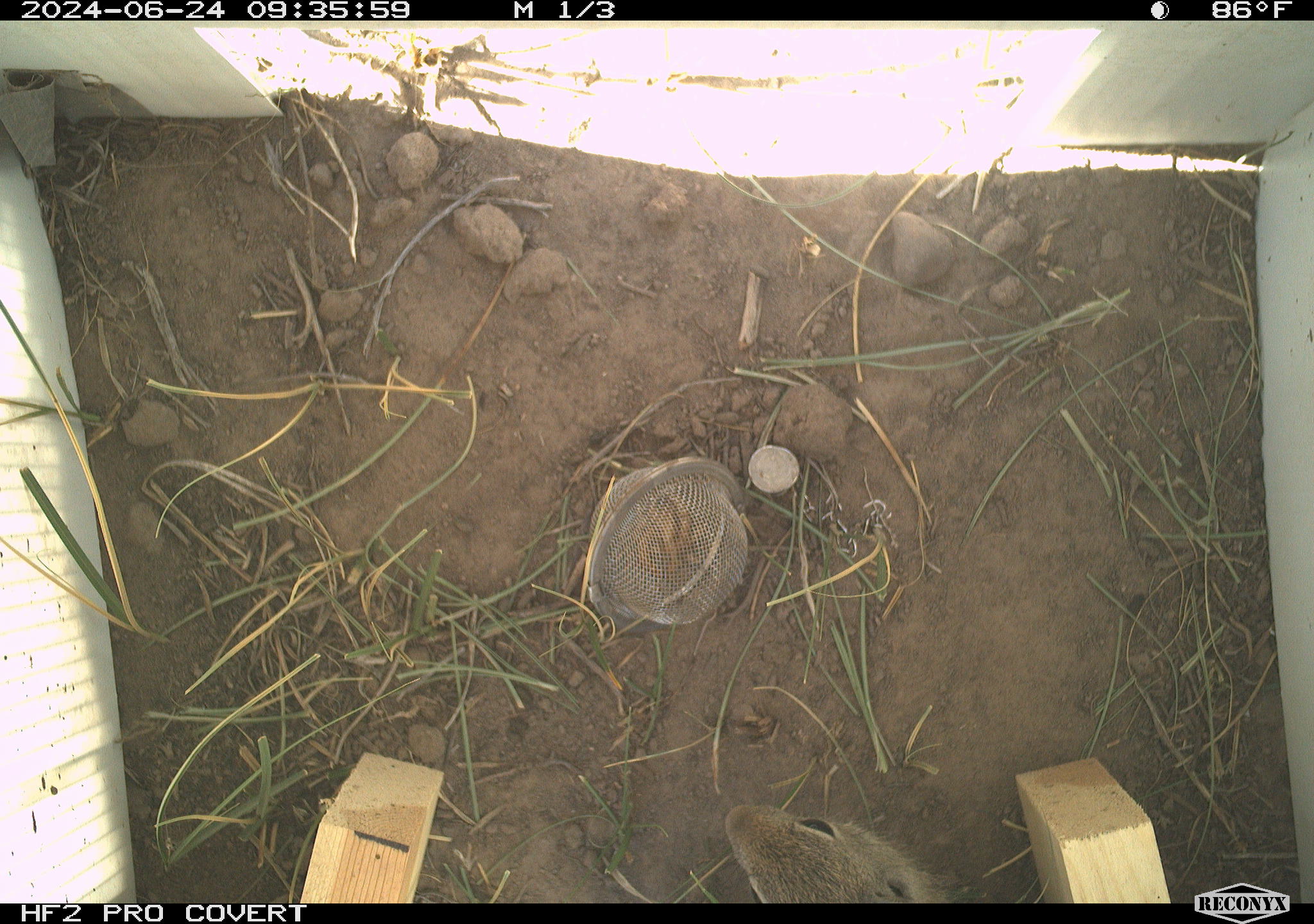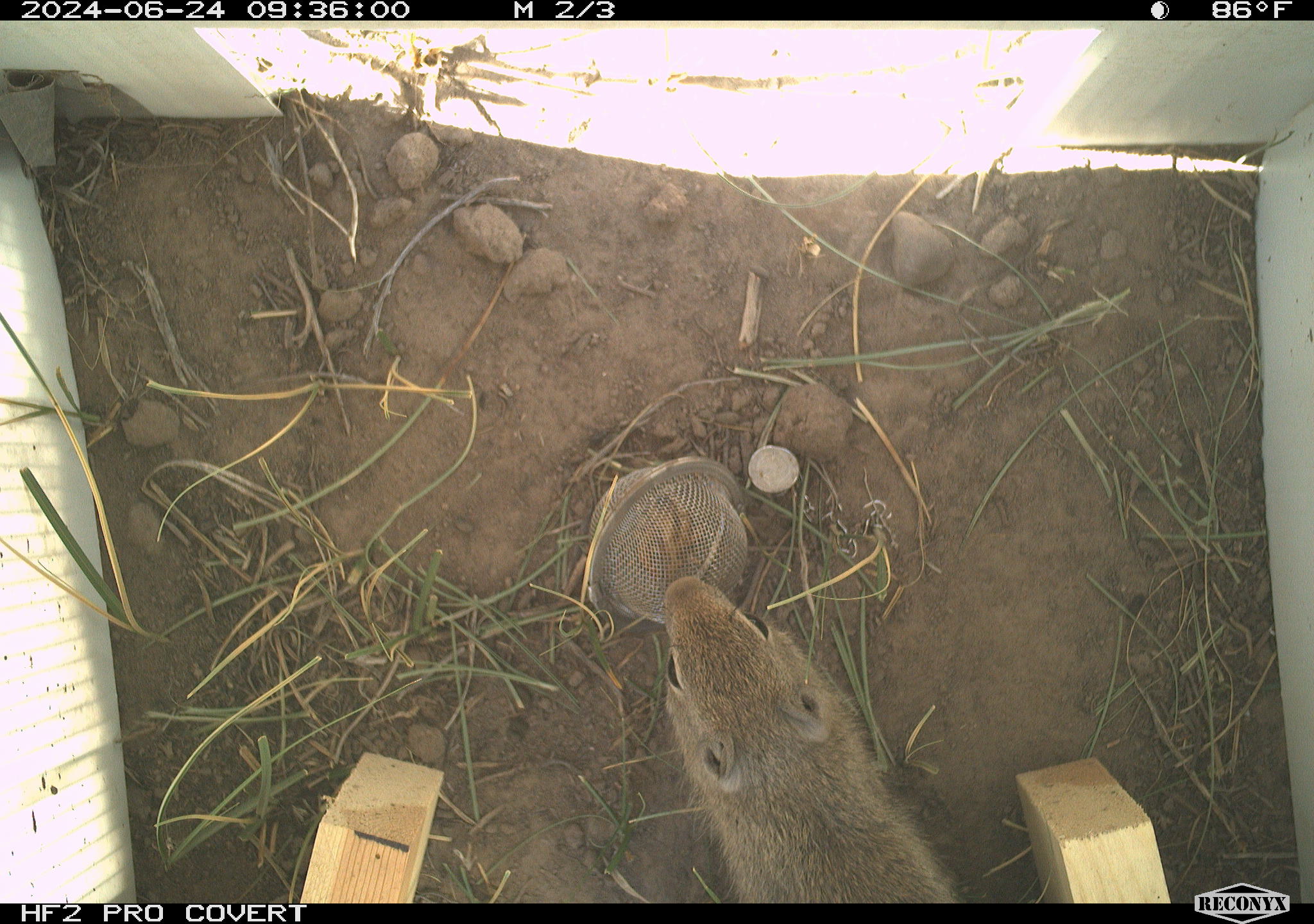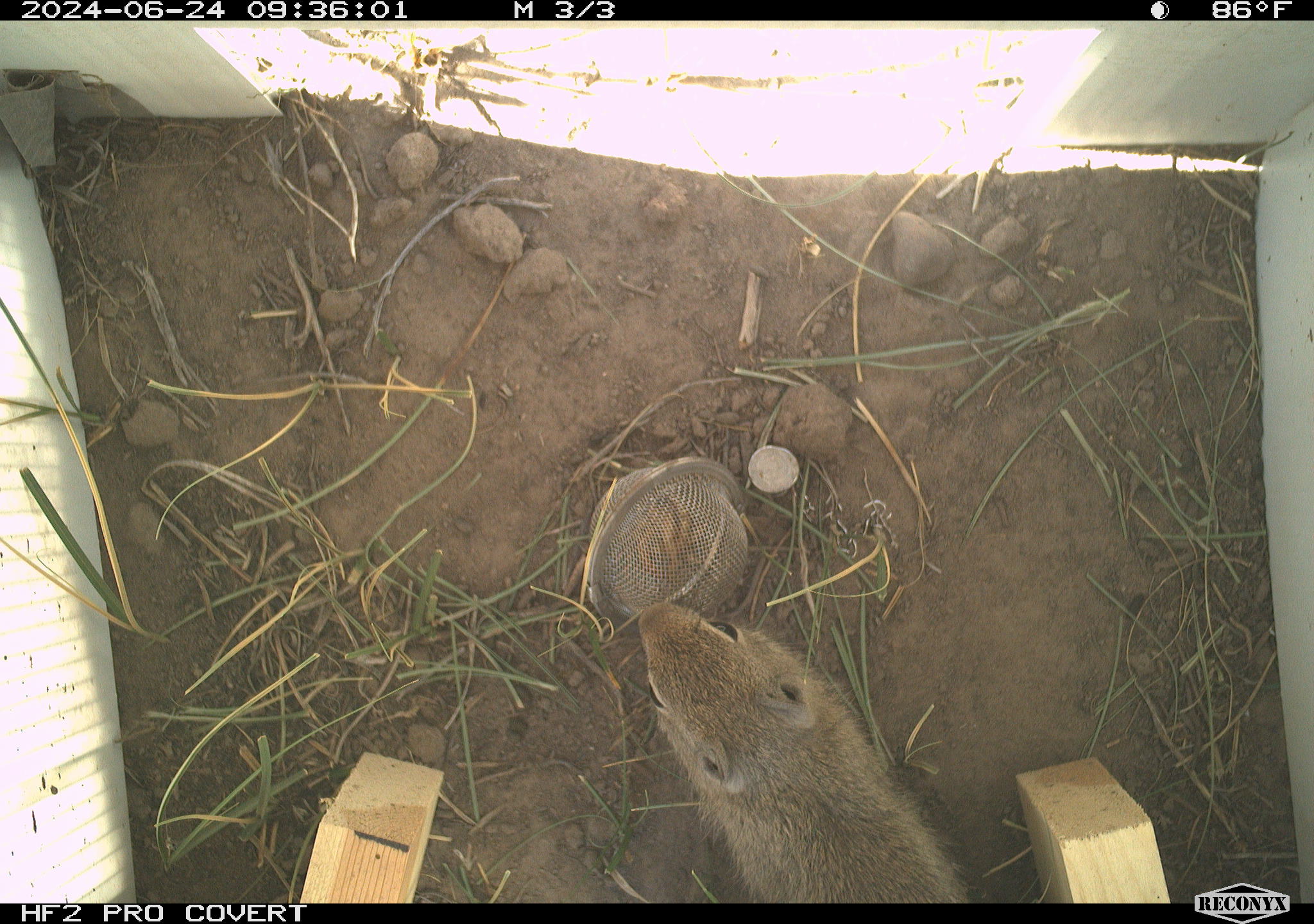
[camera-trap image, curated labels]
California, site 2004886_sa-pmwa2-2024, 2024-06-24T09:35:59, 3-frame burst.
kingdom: Animalia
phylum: Chordata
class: Mammalia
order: Rodentia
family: Sciuridae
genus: Urocitellus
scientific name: Urocitellus beldingi beldingi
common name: belding's ground squirrel